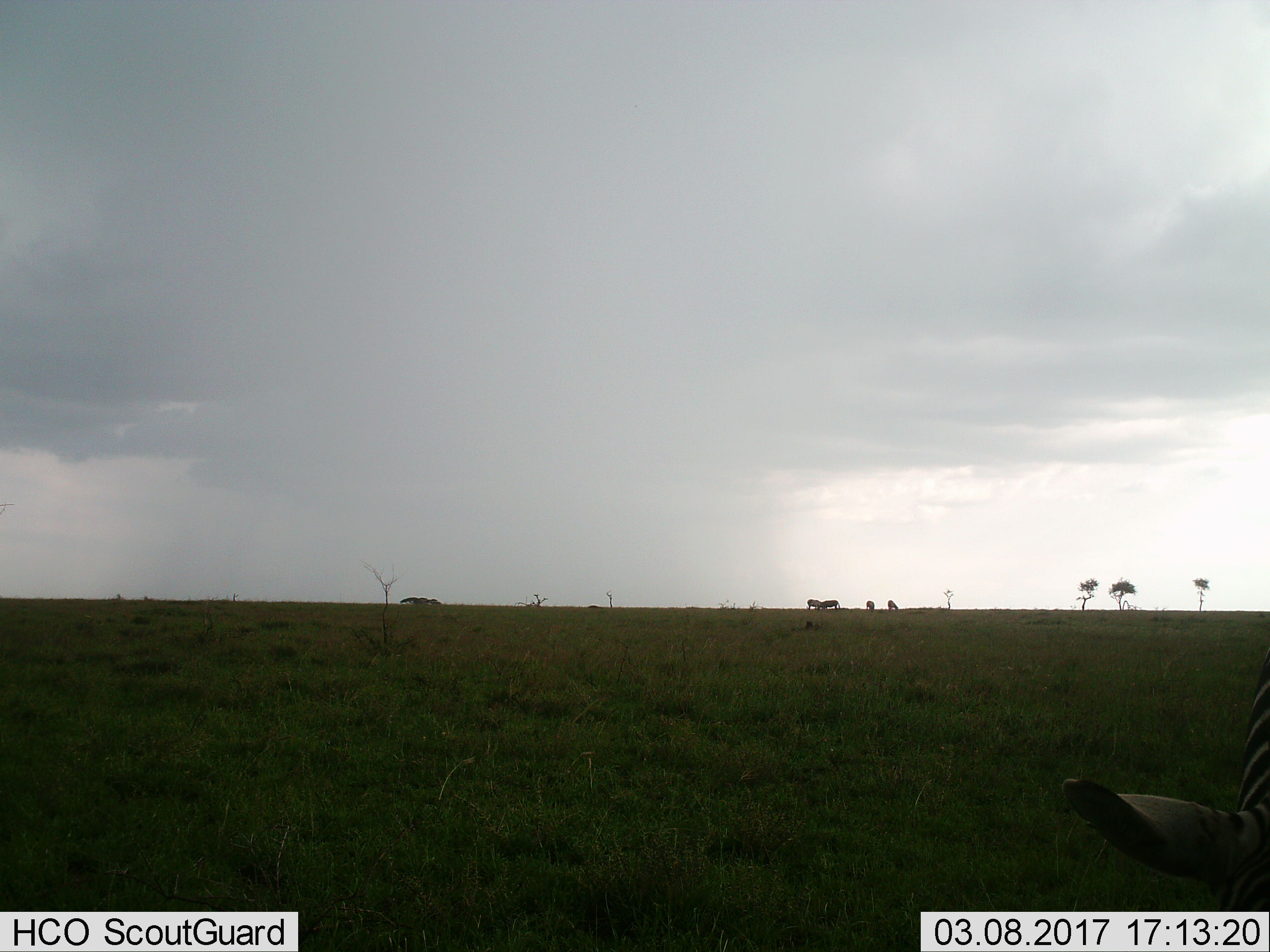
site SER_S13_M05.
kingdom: Animalia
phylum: Chordata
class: Mammalia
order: Perissodactyla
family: Equidae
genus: Equus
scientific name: Equus quagga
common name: plains zebra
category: zebraplains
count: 5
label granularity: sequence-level